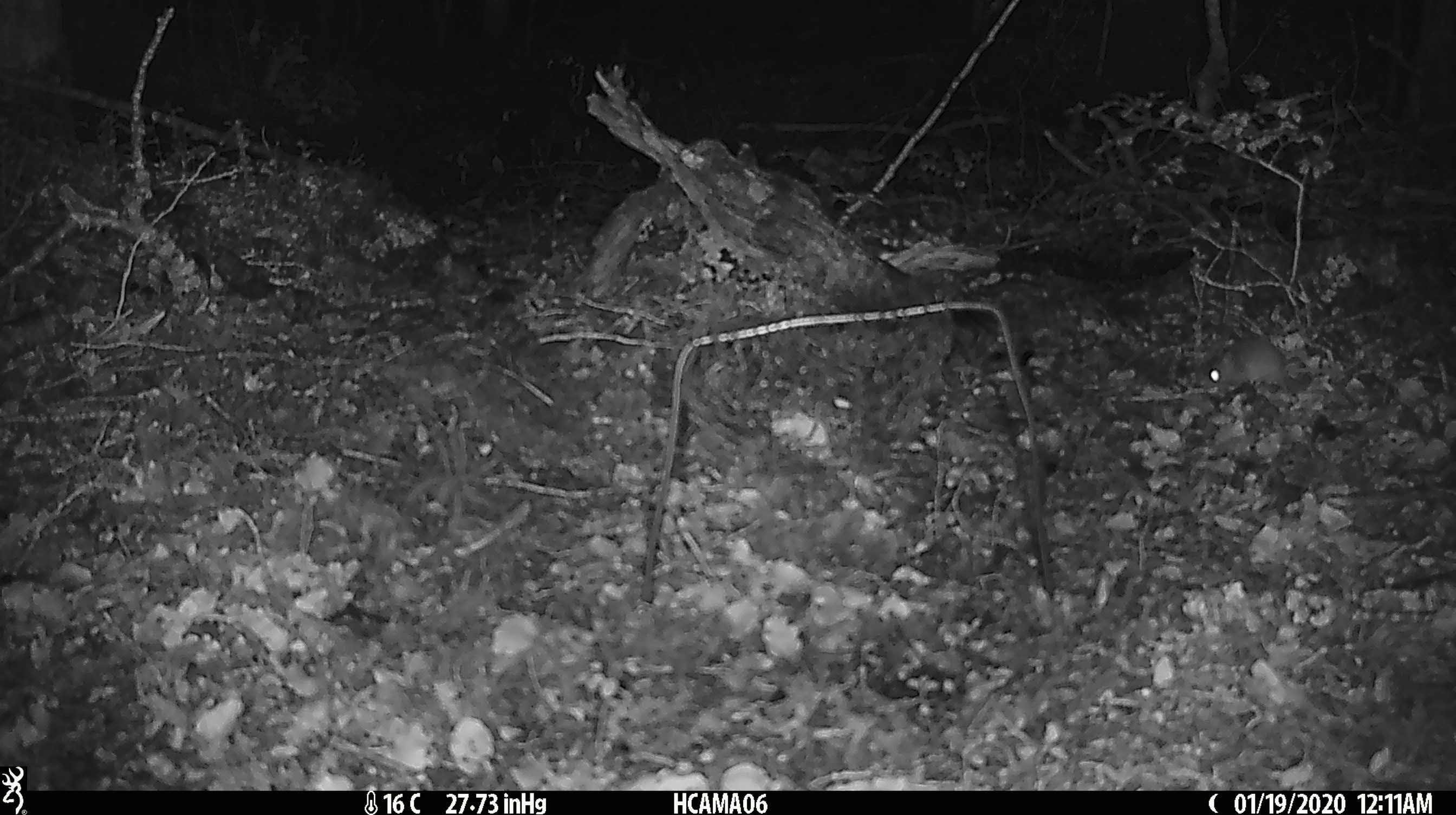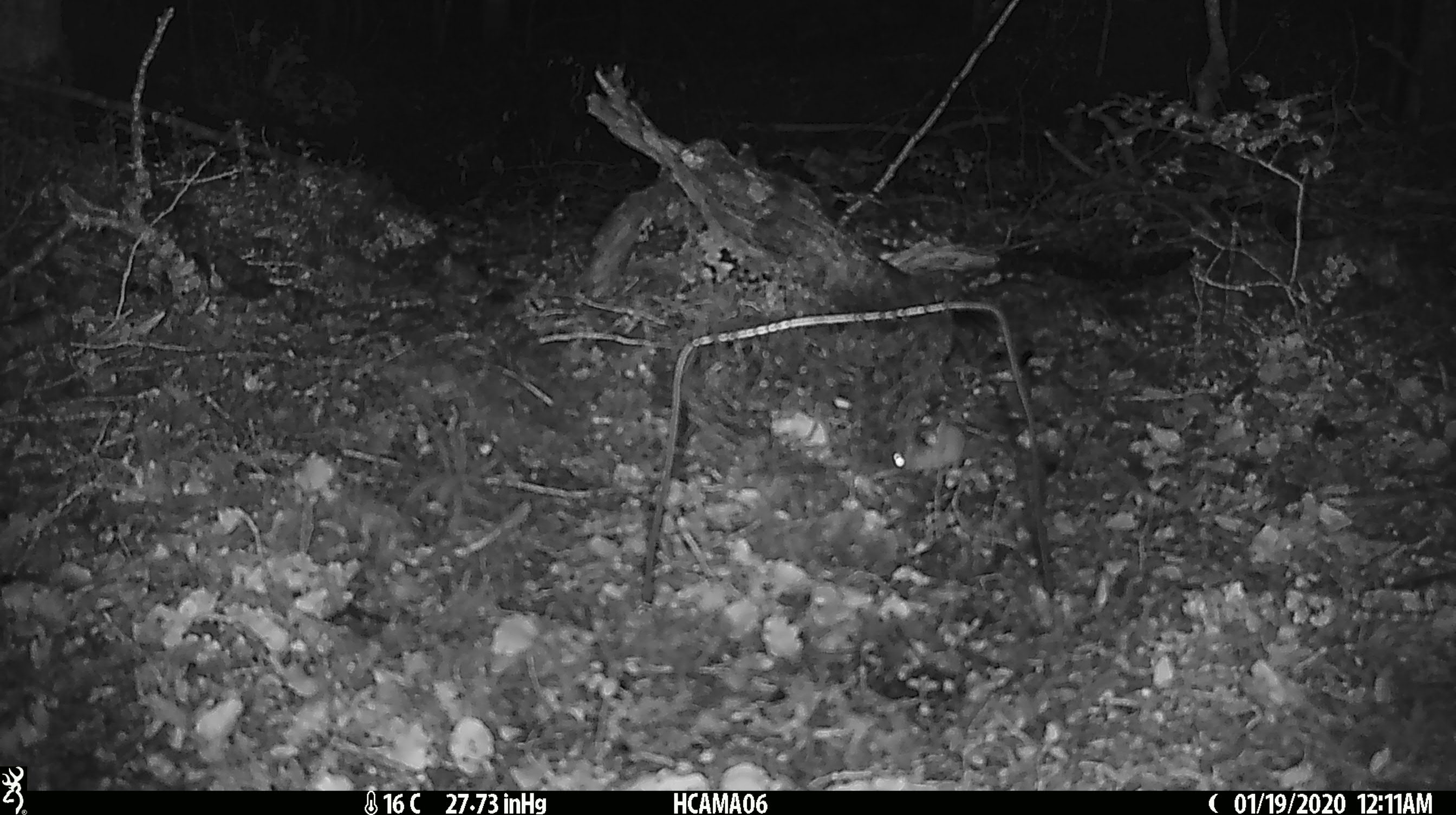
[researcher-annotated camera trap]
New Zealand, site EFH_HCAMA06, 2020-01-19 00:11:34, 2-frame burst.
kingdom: Animalia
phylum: Chordata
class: Mammalia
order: Rodentia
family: Muridae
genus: Mus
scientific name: Mus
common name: mouse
Mouse (Mus).